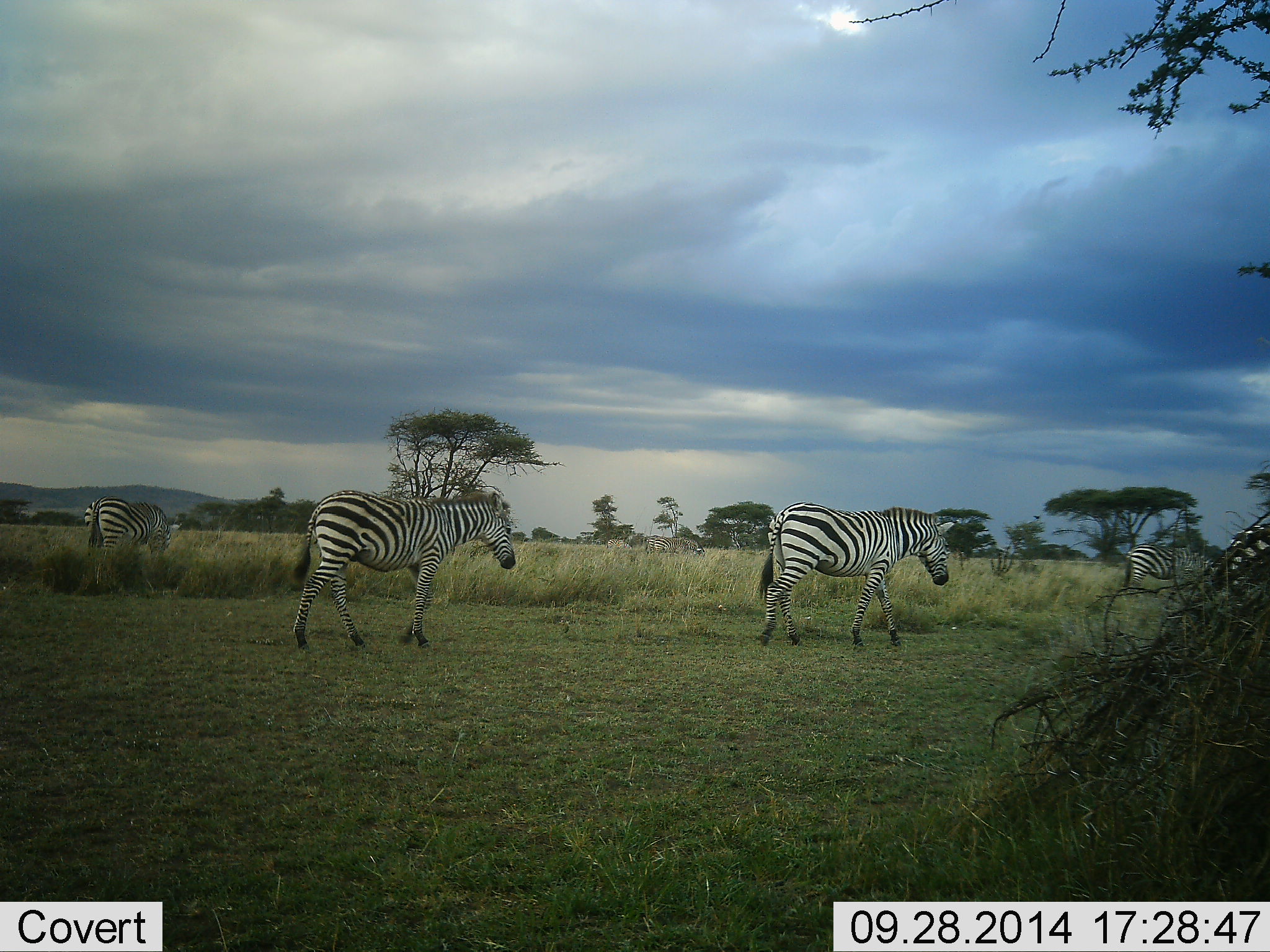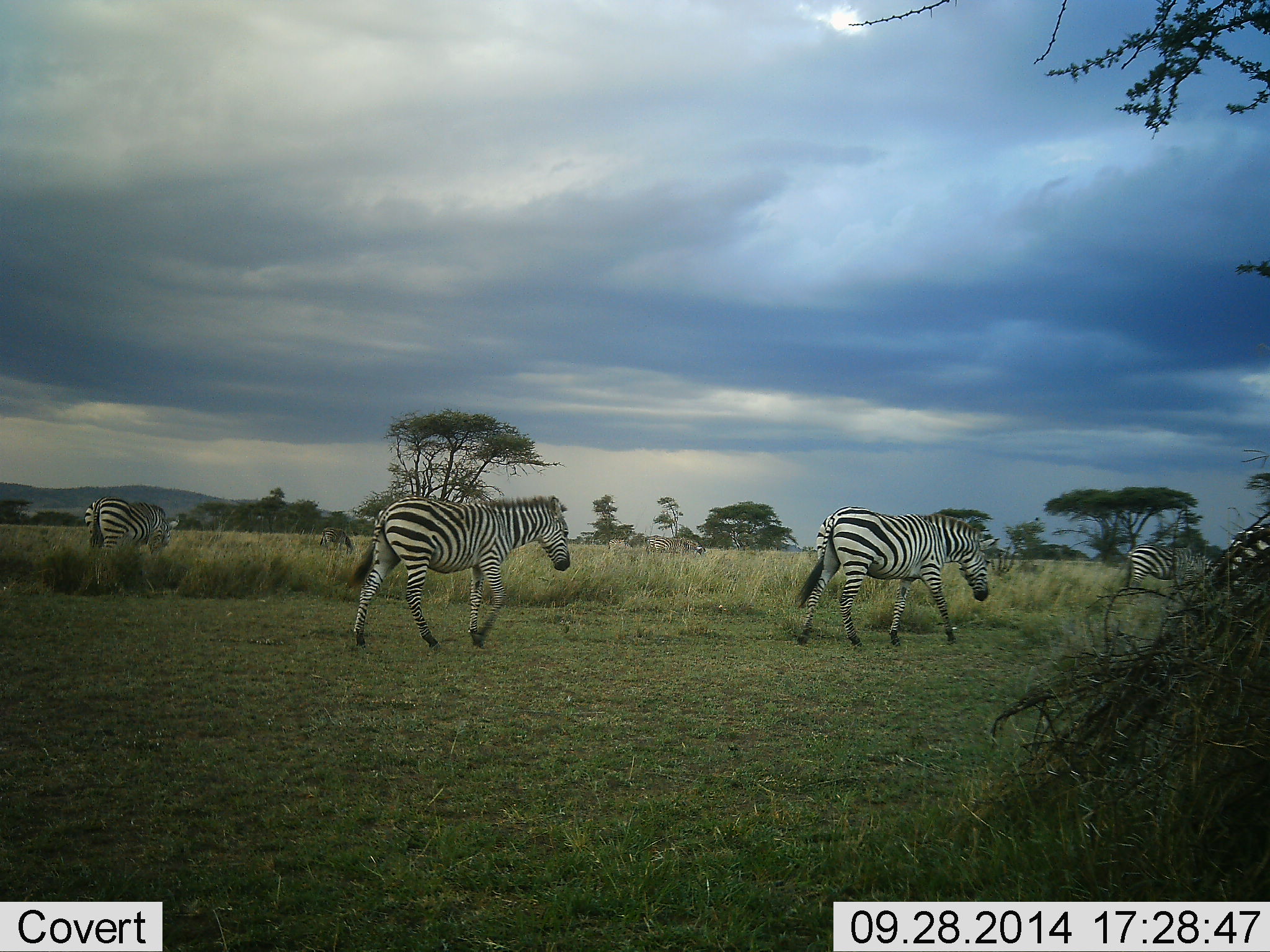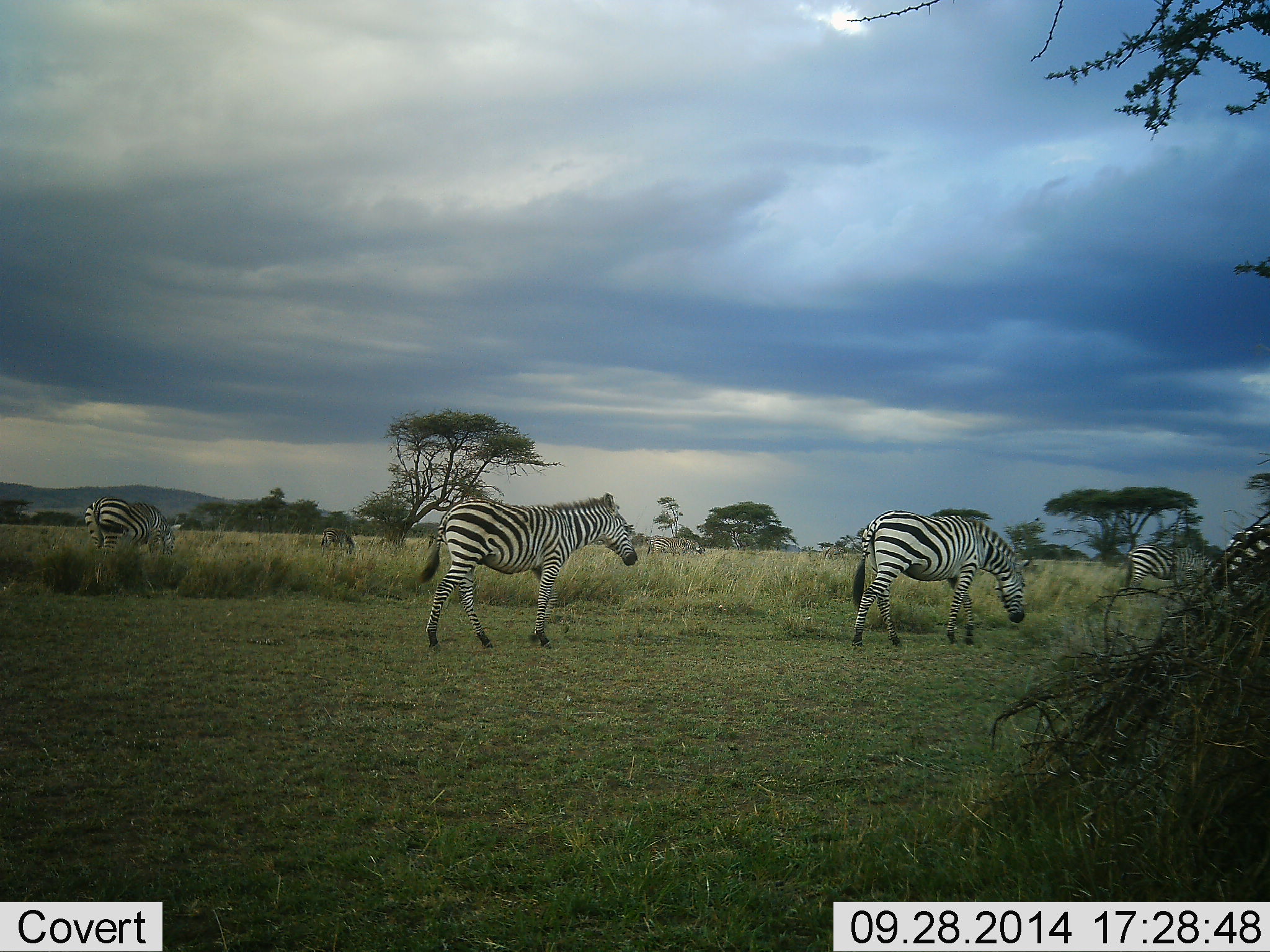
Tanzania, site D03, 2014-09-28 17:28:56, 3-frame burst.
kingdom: Animalia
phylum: Chordata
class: Mammalia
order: Perissodactyla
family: Equidae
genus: Equus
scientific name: Equus quagga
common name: plains zebra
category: zebra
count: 6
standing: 30%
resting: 0%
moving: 100%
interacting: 0%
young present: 0%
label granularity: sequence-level